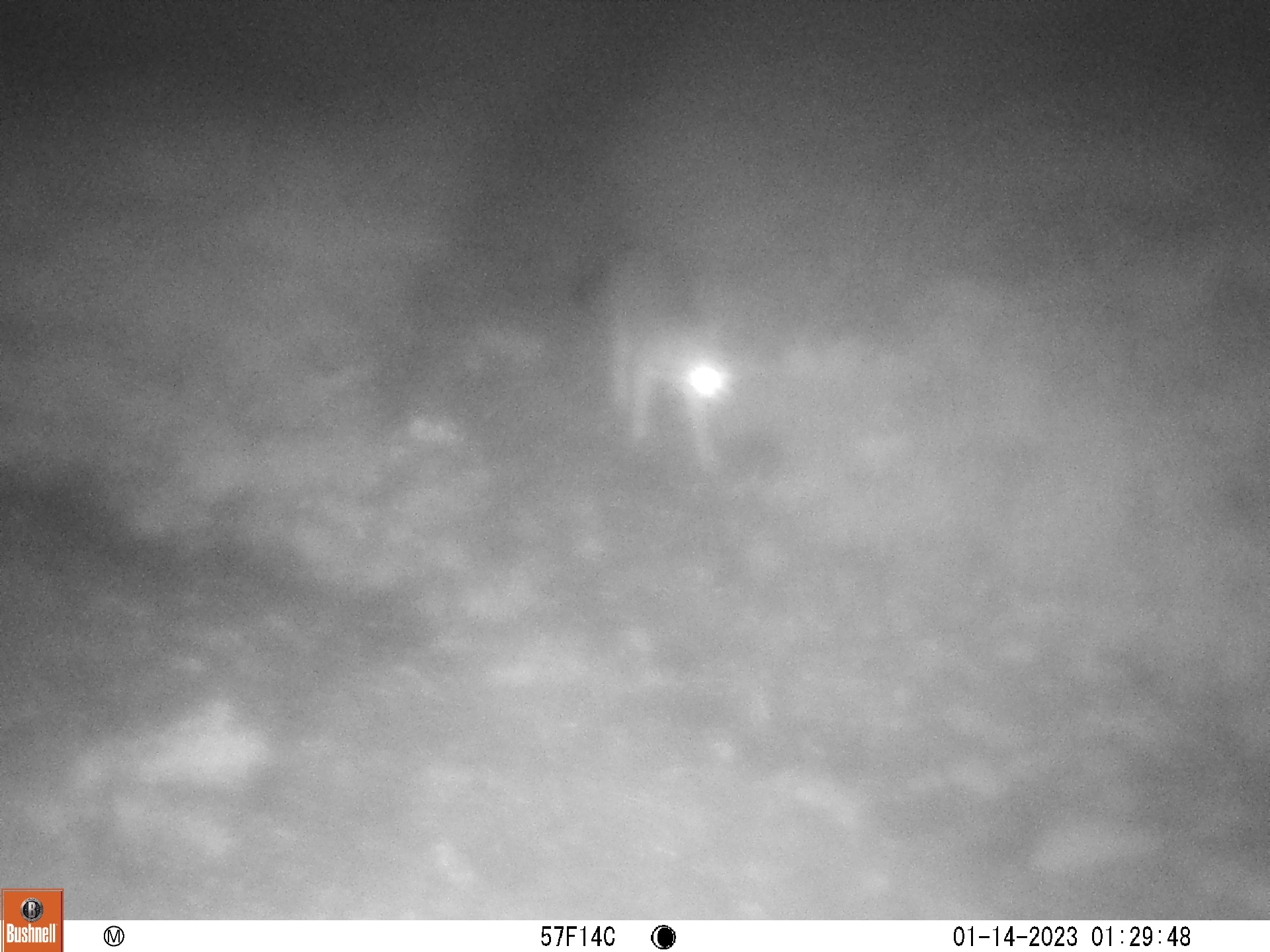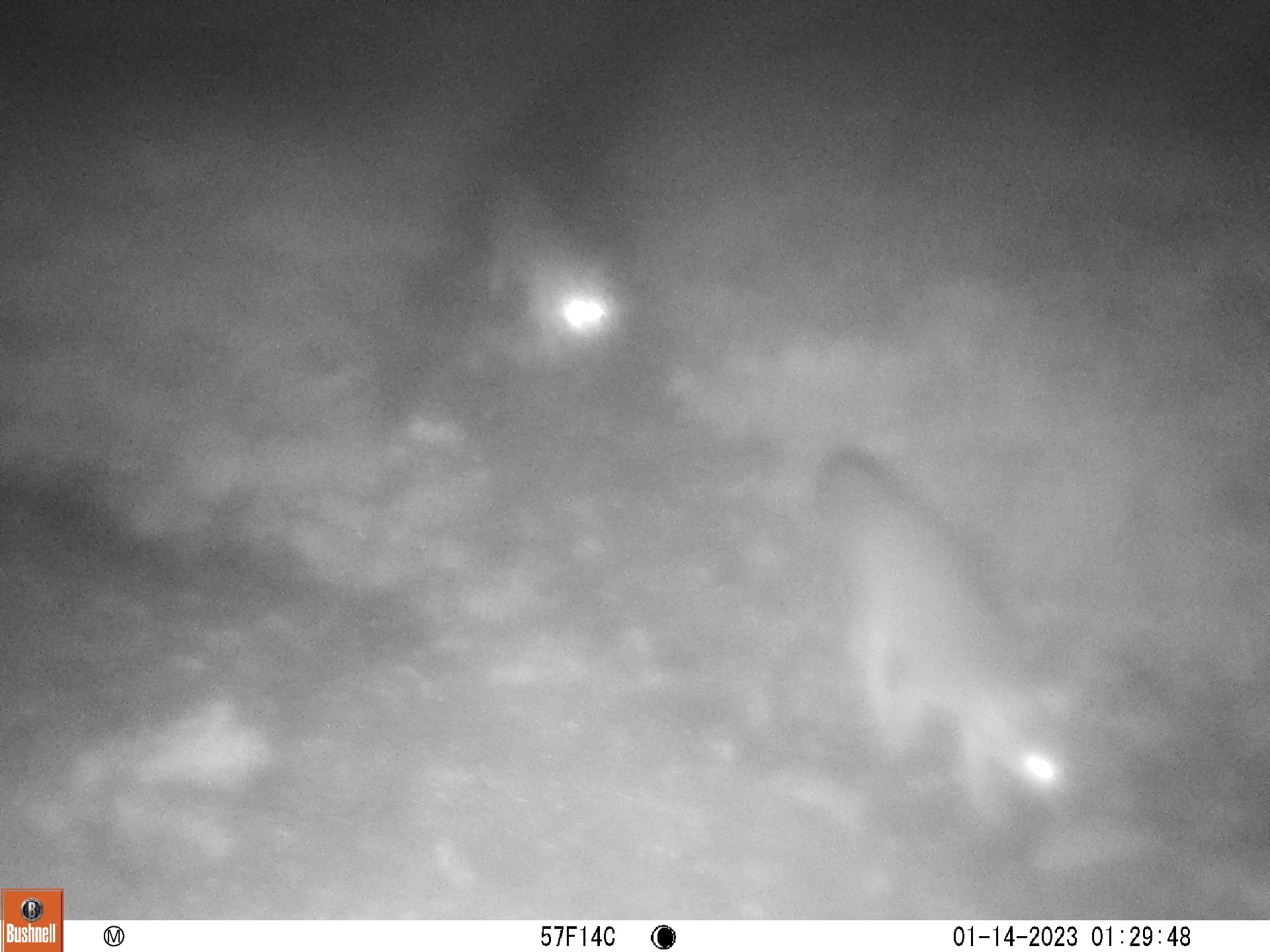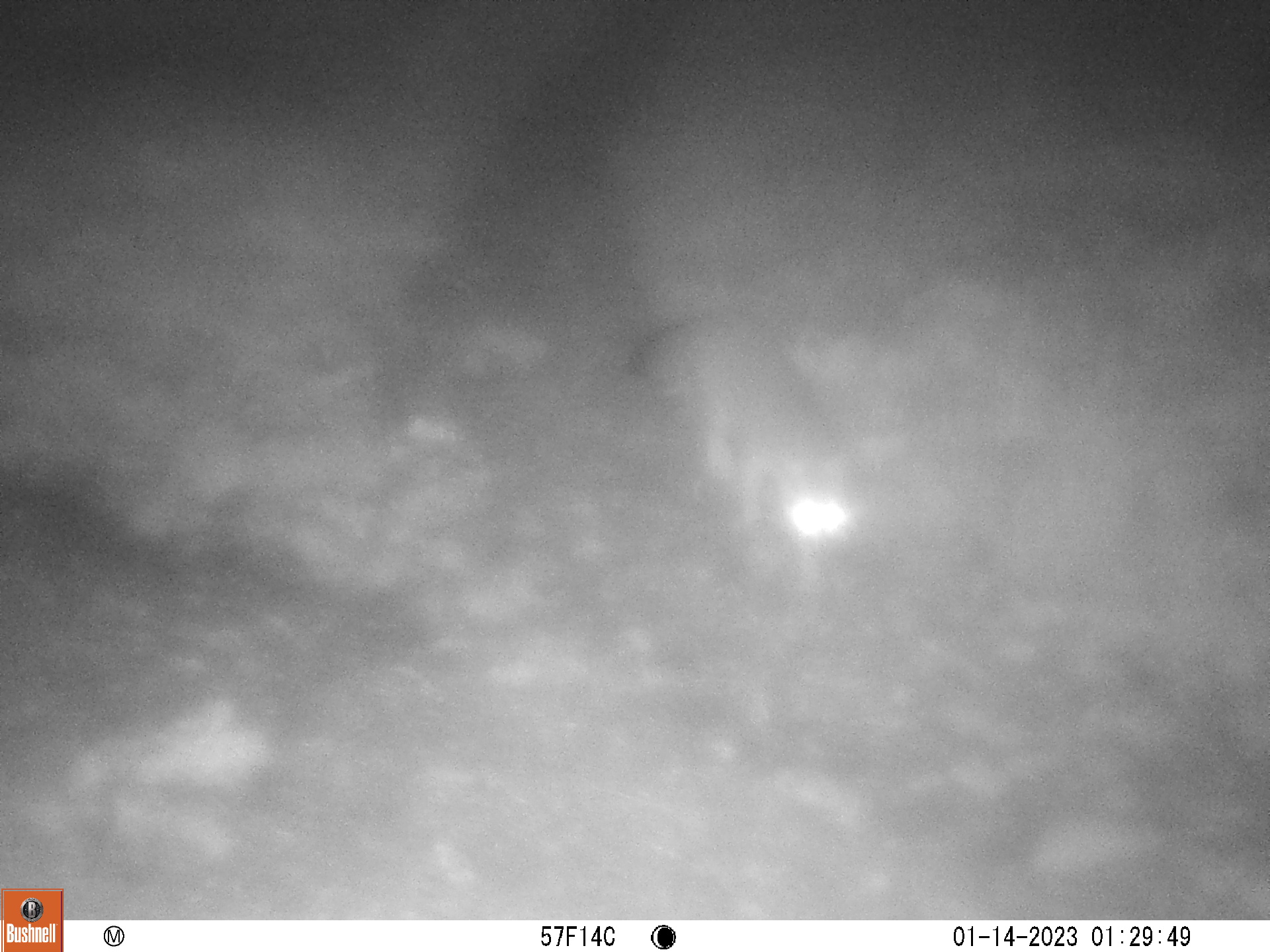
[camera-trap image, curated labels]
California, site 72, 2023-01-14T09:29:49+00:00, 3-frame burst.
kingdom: Animalia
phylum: Chordata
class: Mammalia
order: Carnivora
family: Canidae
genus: Canis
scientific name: Canis latrans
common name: coyote